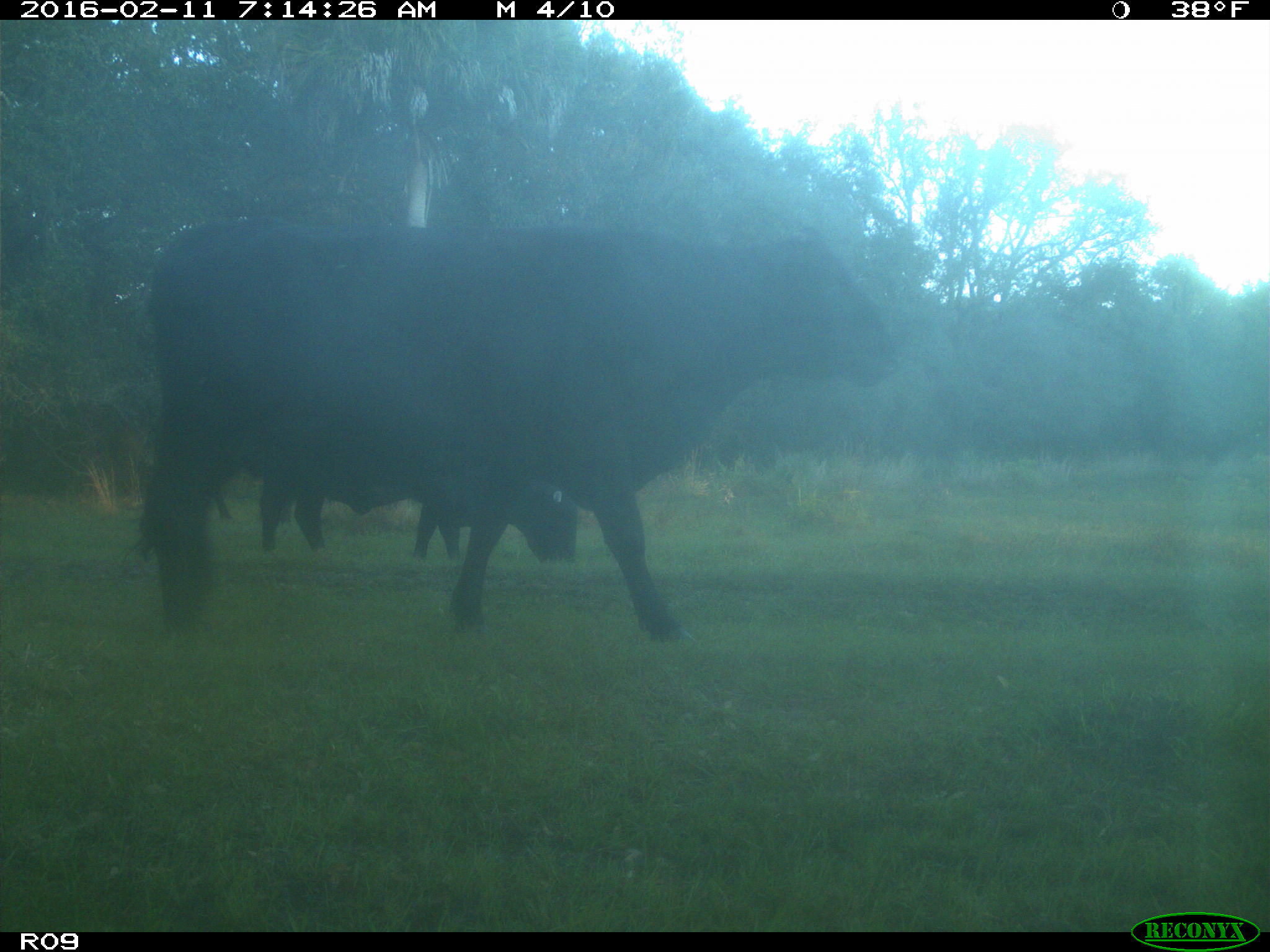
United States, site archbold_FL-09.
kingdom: Animalia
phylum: Chordata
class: Mammalia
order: Artiodactyla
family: Bovidae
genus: Bos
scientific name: Bos taurus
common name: domestic cow